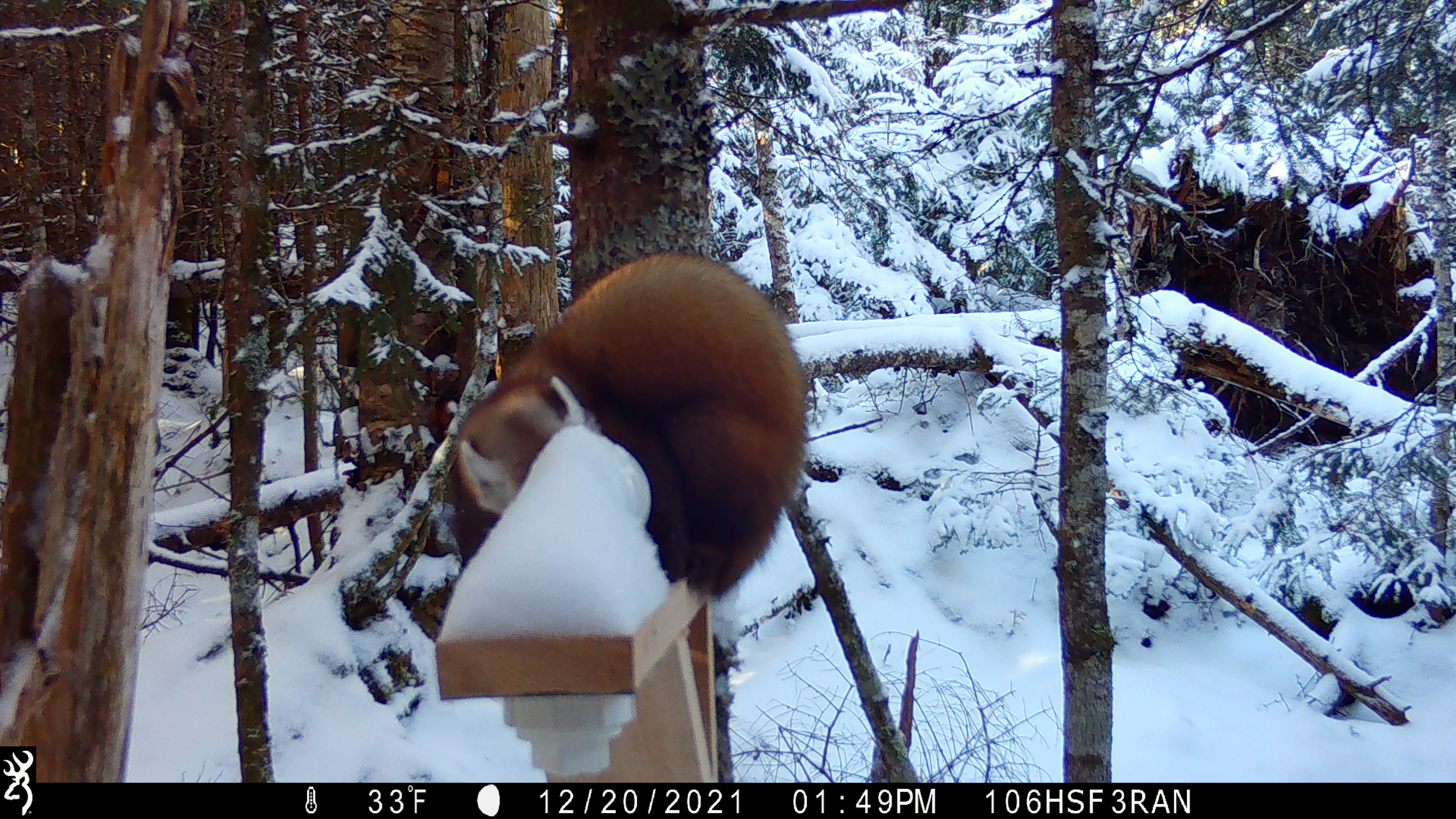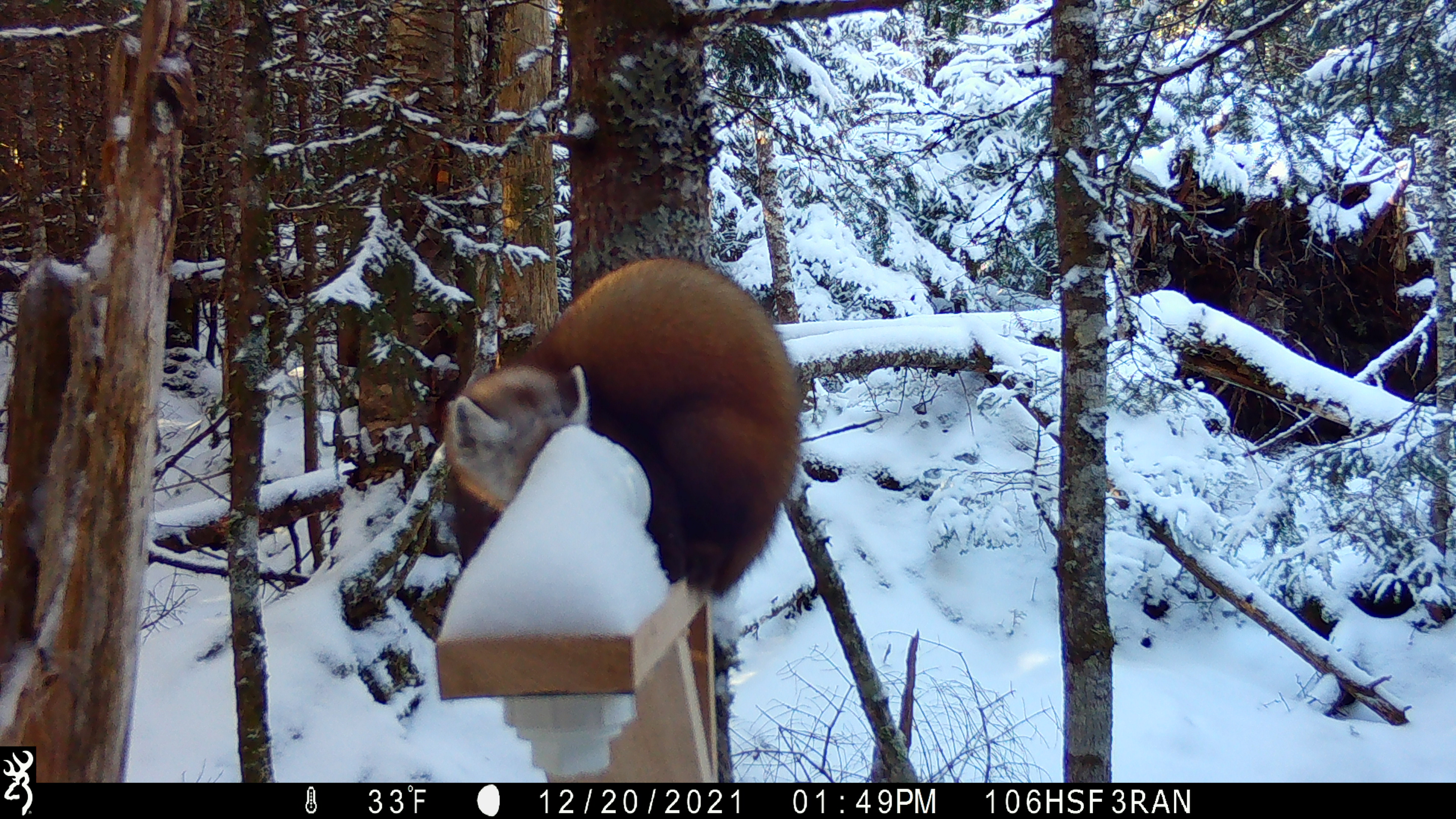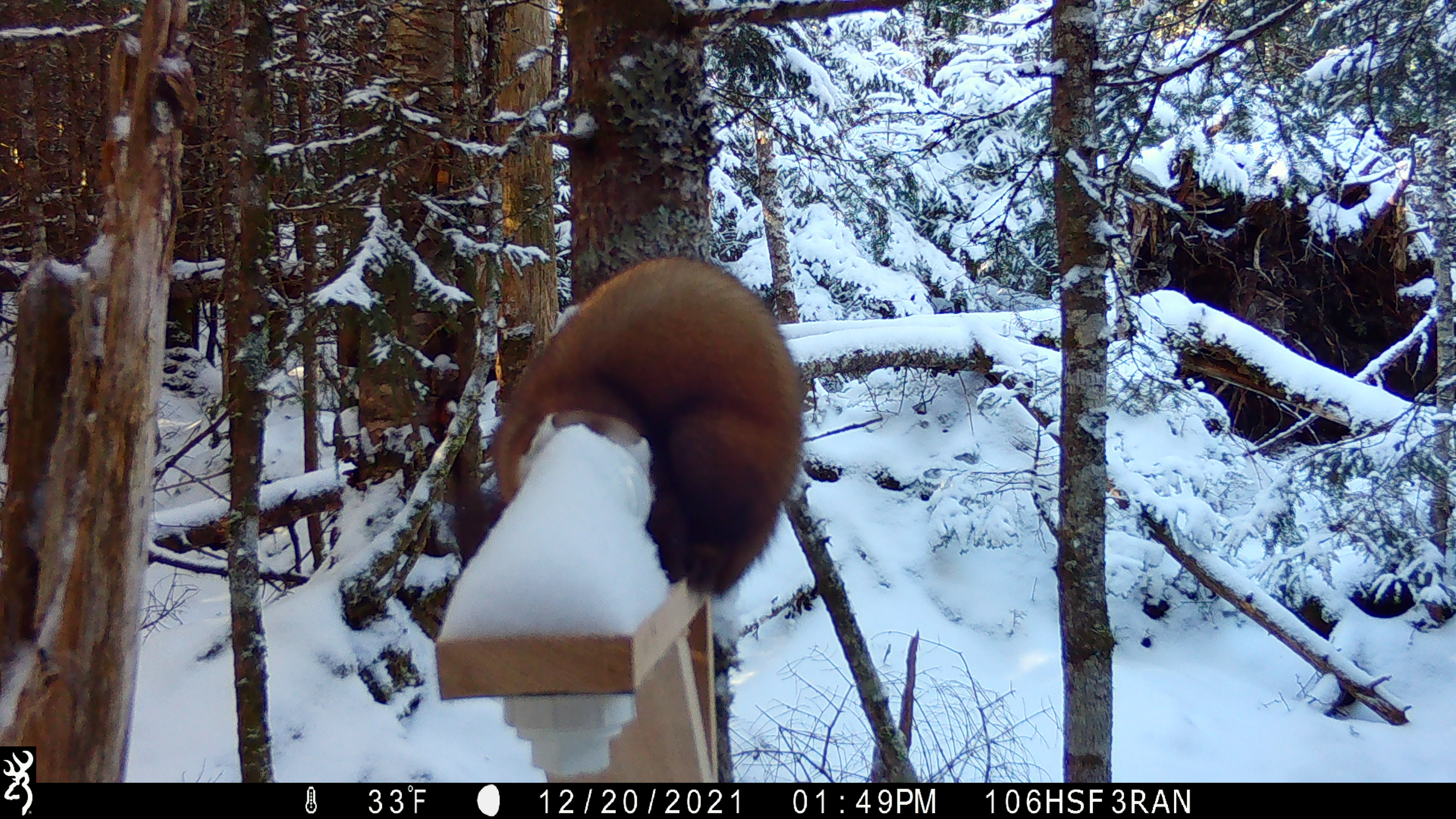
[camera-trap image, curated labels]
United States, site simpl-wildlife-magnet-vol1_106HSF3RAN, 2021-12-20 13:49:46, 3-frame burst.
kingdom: Animalia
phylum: Chordata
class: Mammalia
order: Carnivora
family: Mustelidae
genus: Martes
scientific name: Martes americana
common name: american marten